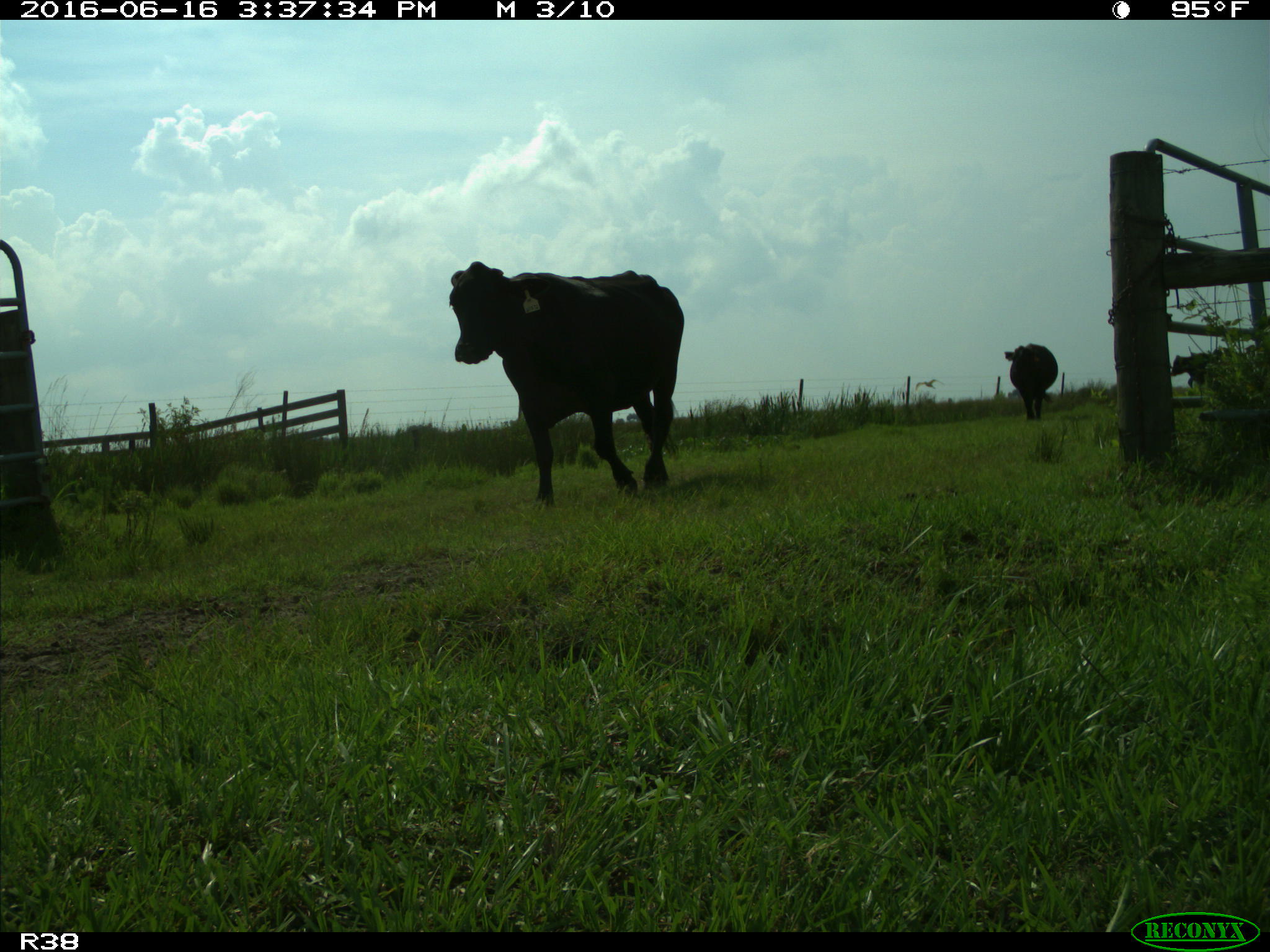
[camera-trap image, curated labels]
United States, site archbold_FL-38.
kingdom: Animalia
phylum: Chordata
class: Mammalia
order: Artiodactyla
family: Bovidae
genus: Bos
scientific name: Bos taurus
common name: domestic cow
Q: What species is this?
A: Bos taurus (domestic cow).